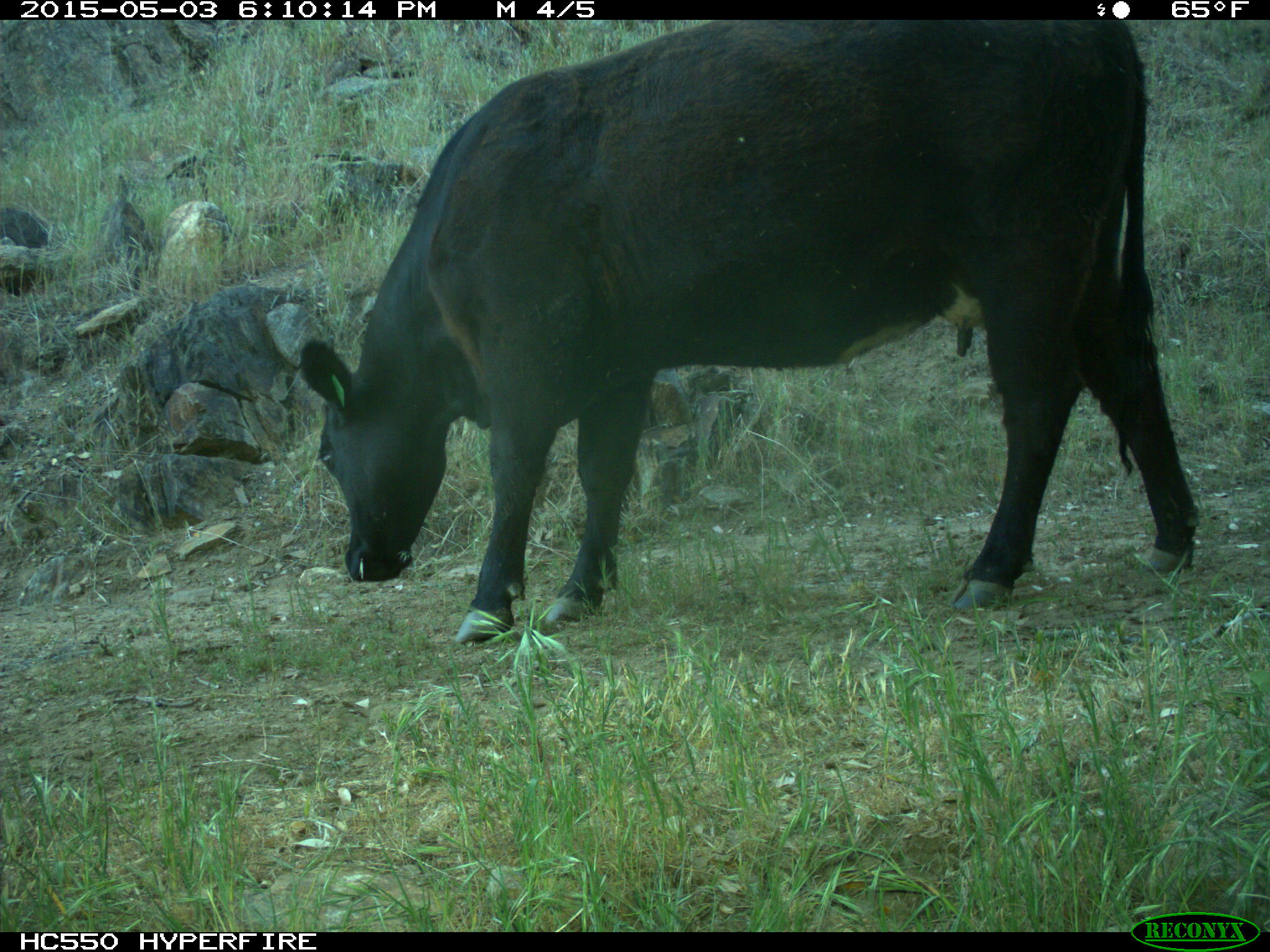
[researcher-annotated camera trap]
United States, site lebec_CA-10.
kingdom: Animalia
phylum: Chordata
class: Mammalia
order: Artiodactyla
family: Bovidae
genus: Bos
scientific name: Bos taurus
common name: domestic cow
Bos taurus (domestic cow).